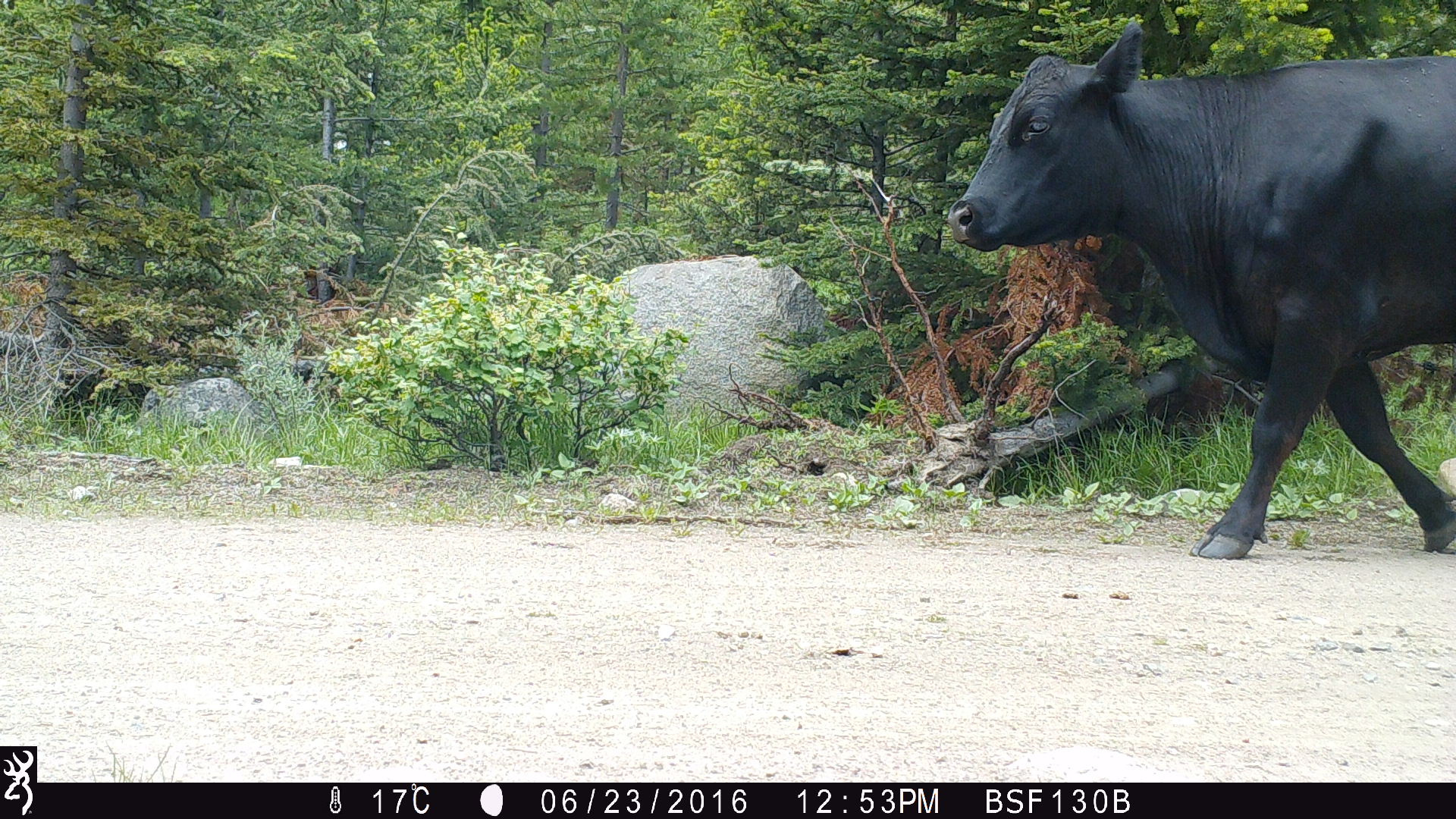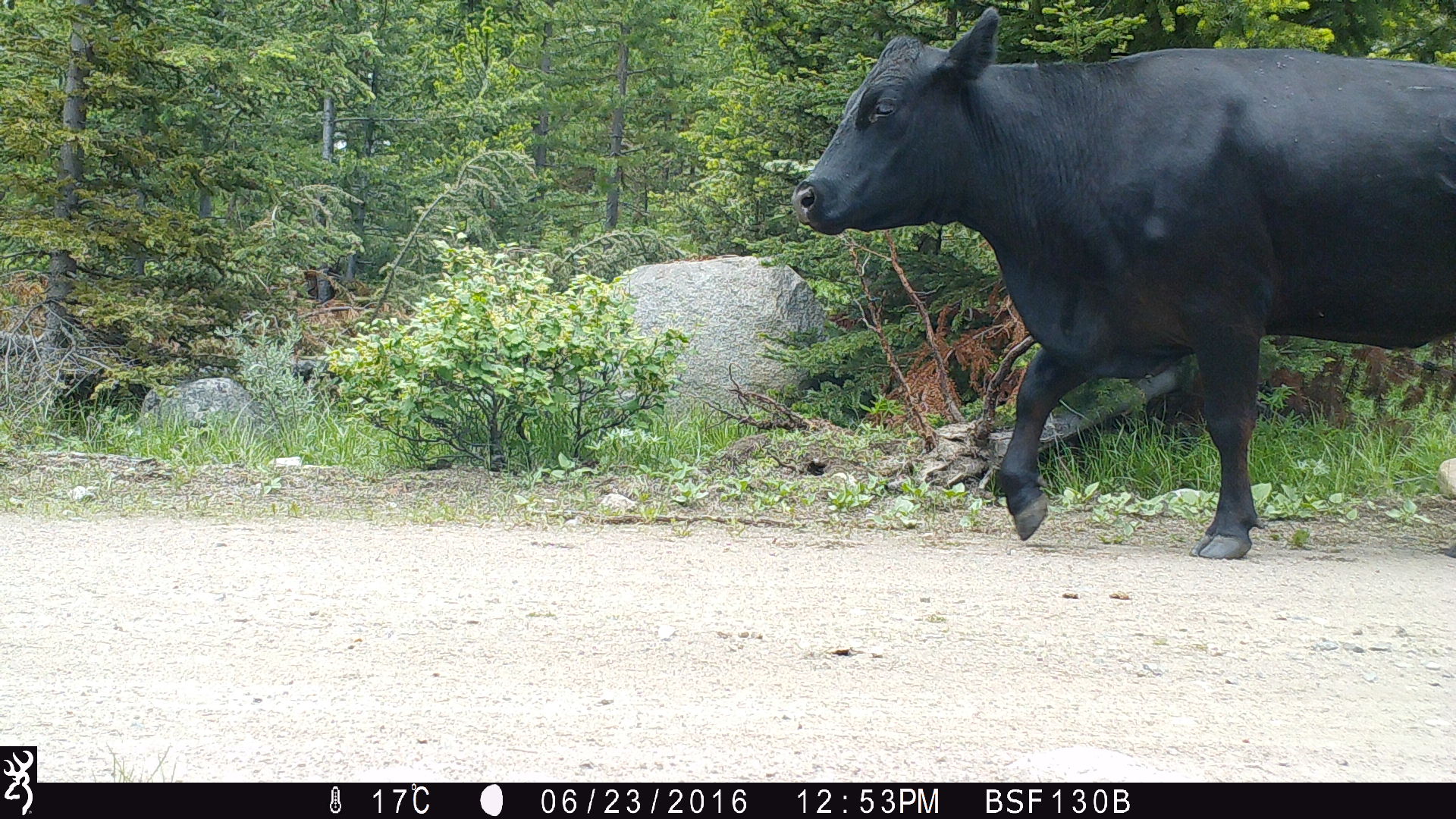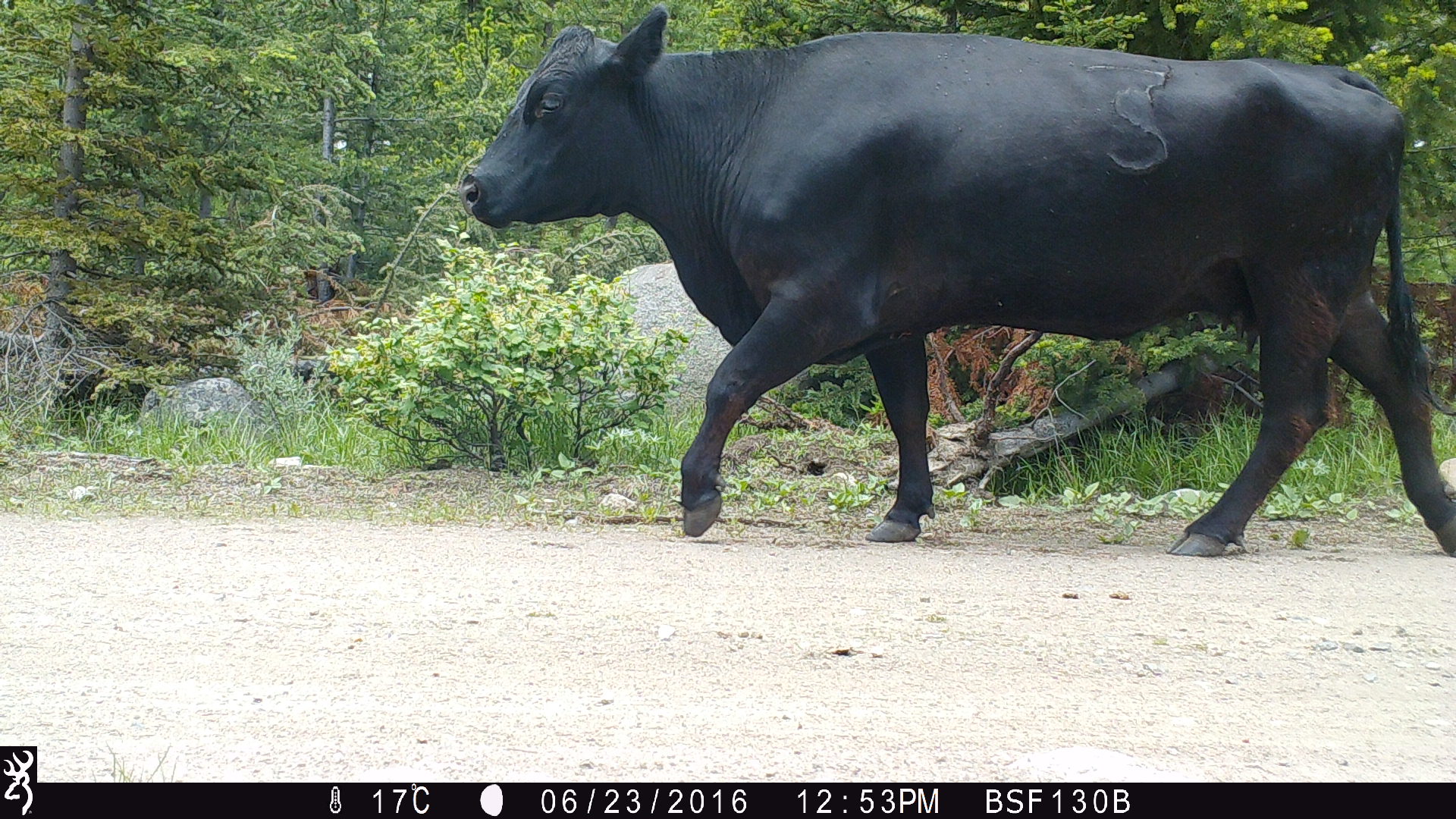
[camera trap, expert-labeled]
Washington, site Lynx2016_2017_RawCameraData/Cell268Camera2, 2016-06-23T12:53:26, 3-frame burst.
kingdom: Animalia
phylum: Chordata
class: Mammalia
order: Artiodactyla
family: Bovidae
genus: Bos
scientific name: Bos taurus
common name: domestic cattle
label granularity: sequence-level